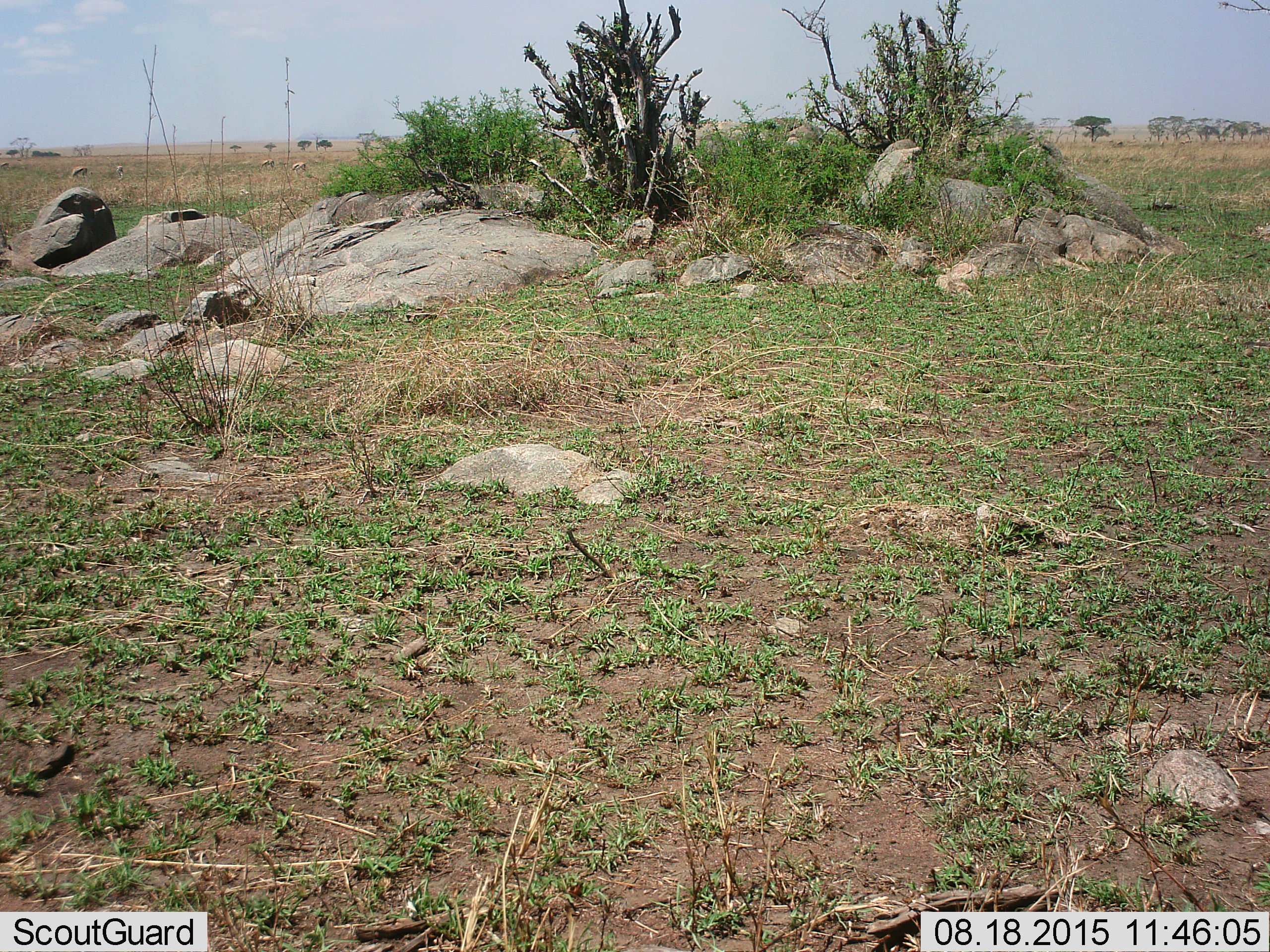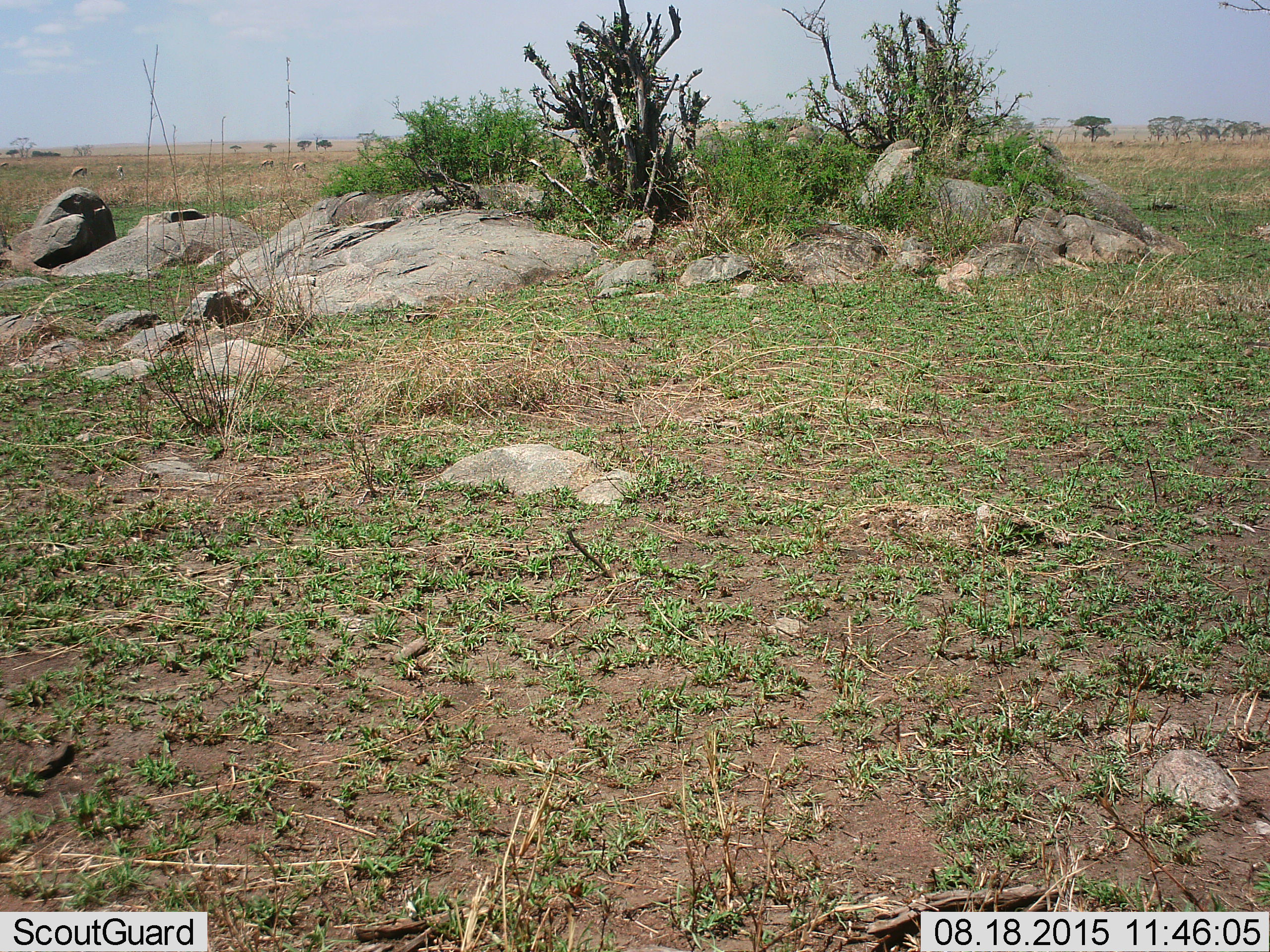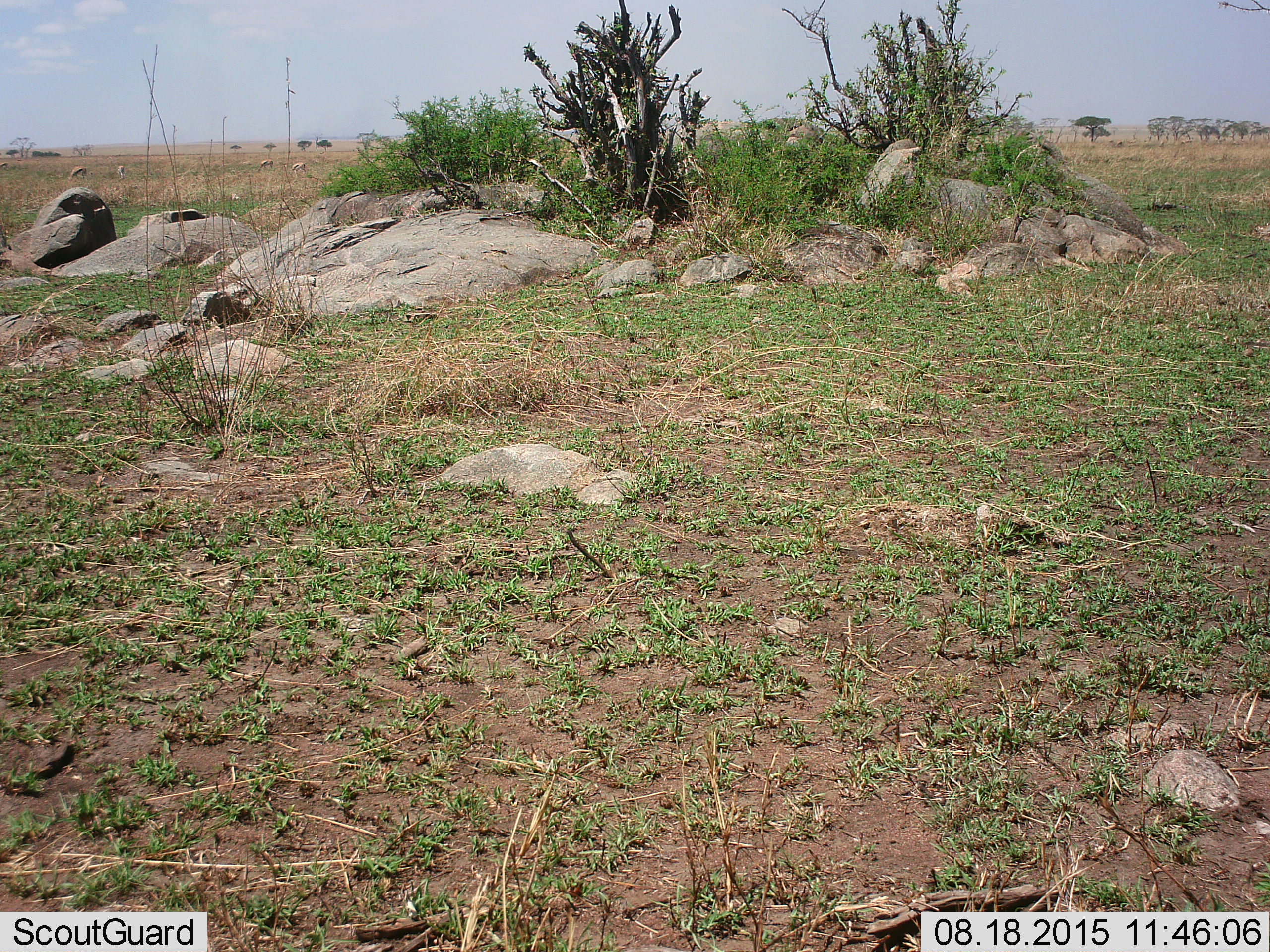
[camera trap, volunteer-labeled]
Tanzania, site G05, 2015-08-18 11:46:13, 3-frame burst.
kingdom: Animalia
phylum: Chordata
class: Mammalia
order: Artiodactyla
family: Bovidae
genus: Eudorcas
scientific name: Eudorcas thomsonii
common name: thomson's gazelle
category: gazellethomsons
Gazellethomsons (thomson's gazelle) (Eudorcas thomsonii), count 9. Behavior (volunteer vote fractions): standing 75%, resting 0%, moving 50%, interacting 0%. Young present (vote fraction): 0%. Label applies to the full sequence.